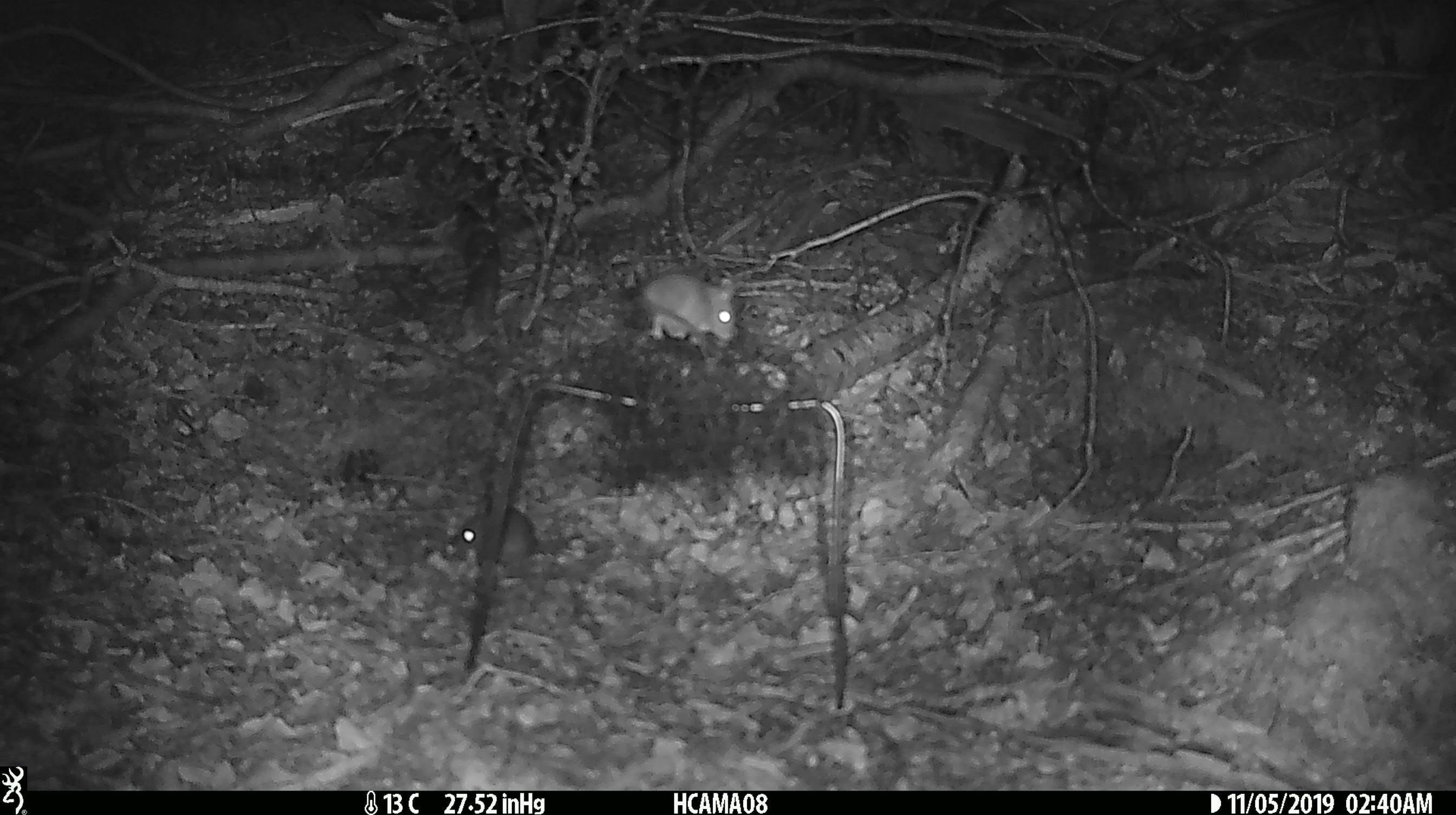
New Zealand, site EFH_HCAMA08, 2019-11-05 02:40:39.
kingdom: Animalia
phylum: Chordata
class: Mammalia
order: Rodentia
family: Muridae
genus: Mus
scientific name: Mus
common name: mouse